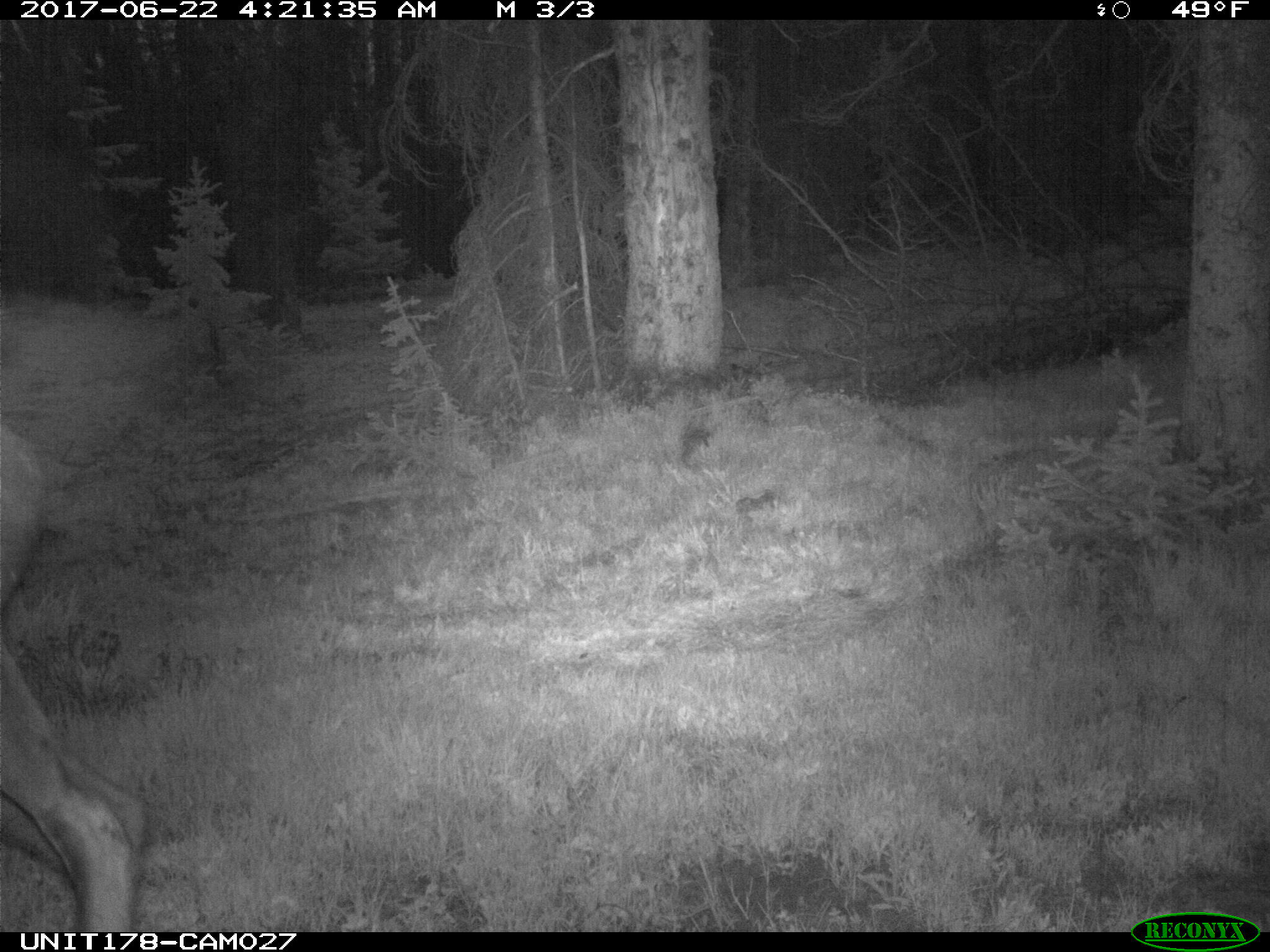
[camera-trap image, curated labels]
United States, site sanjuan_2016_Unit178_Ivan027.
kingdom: Animalia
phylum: Chordata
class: Mammalia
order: Artiodactyla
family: Cervidae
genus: Alces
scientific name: Alces alces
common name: moose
Alces alces (moose).